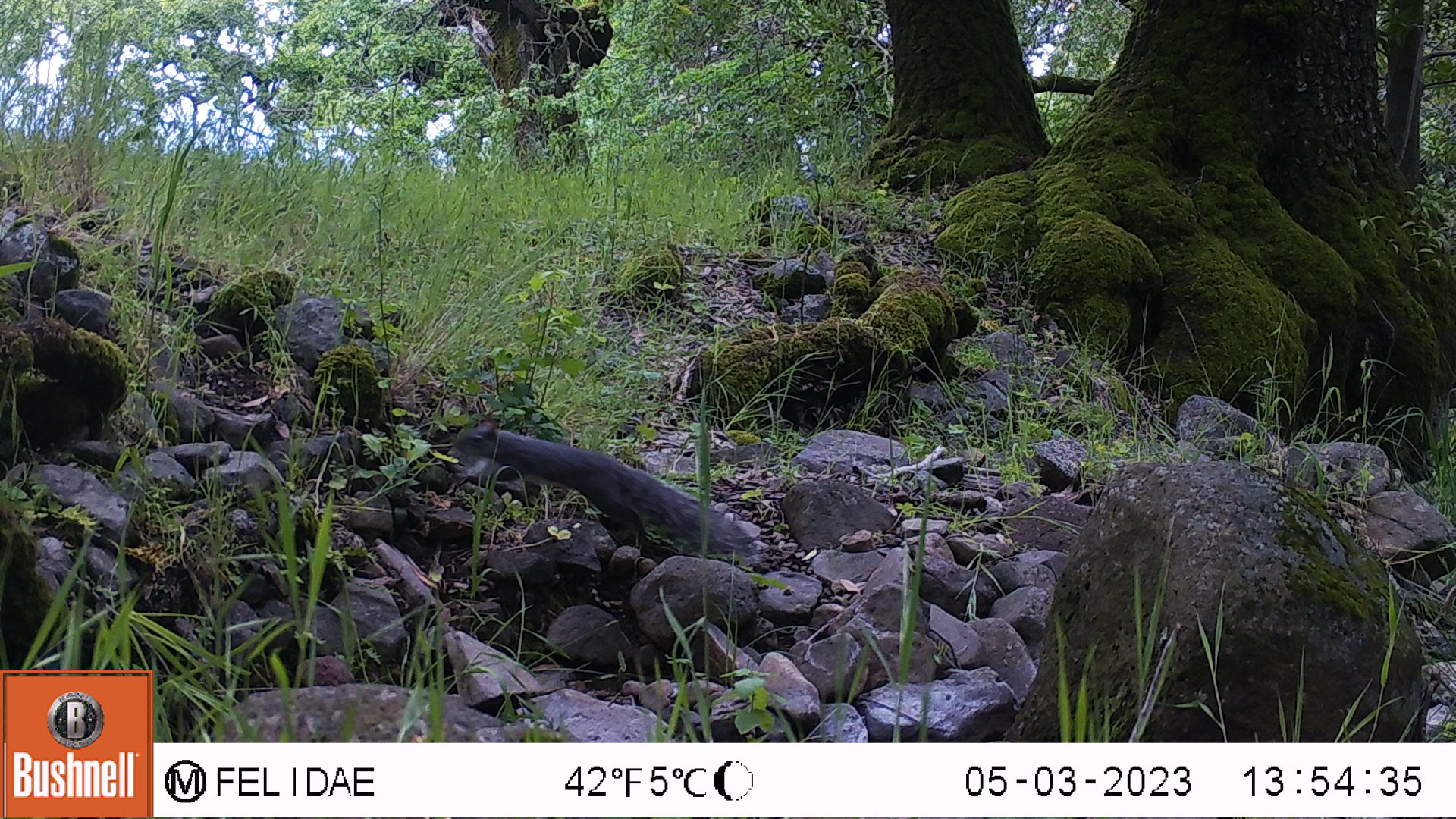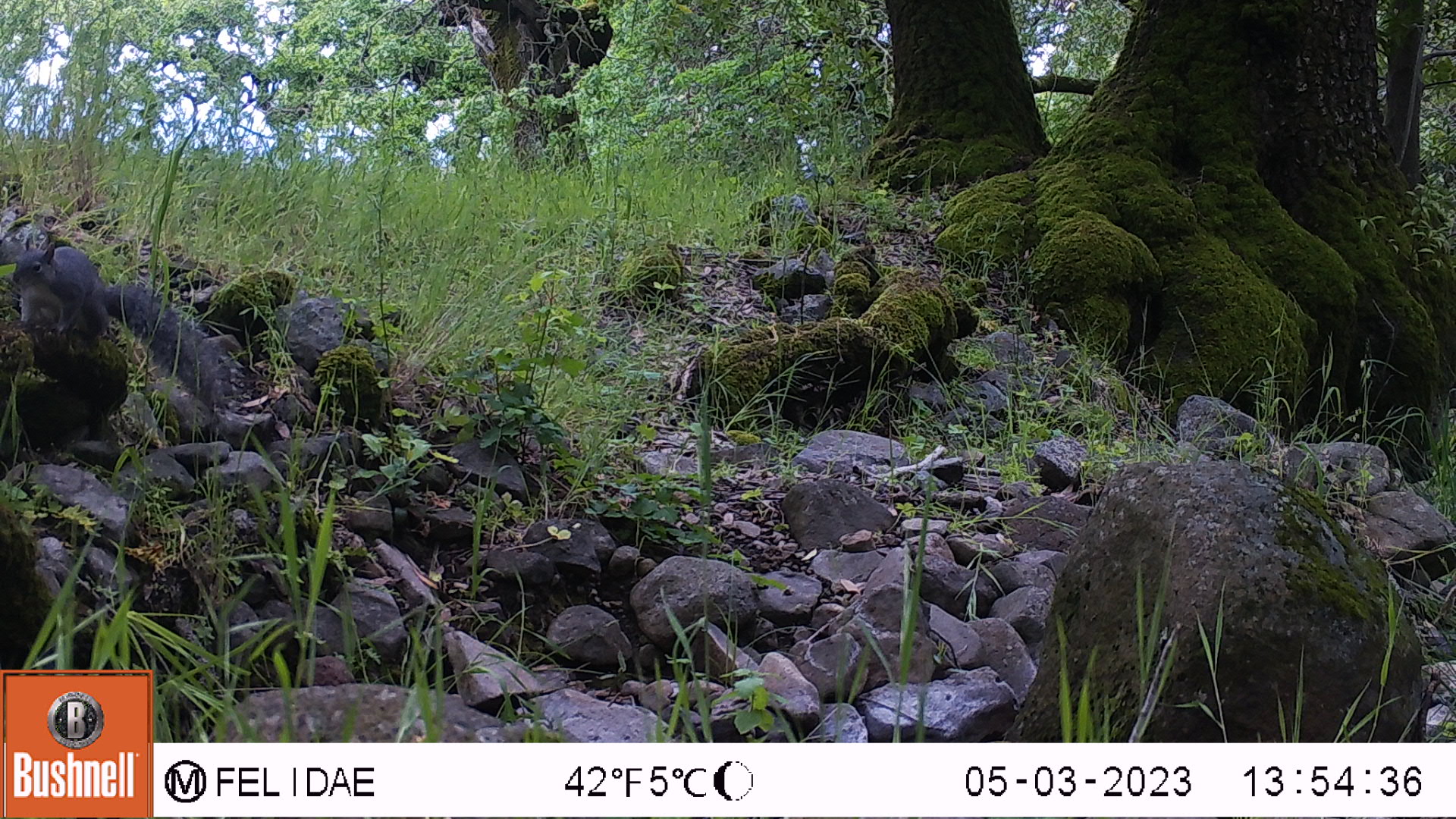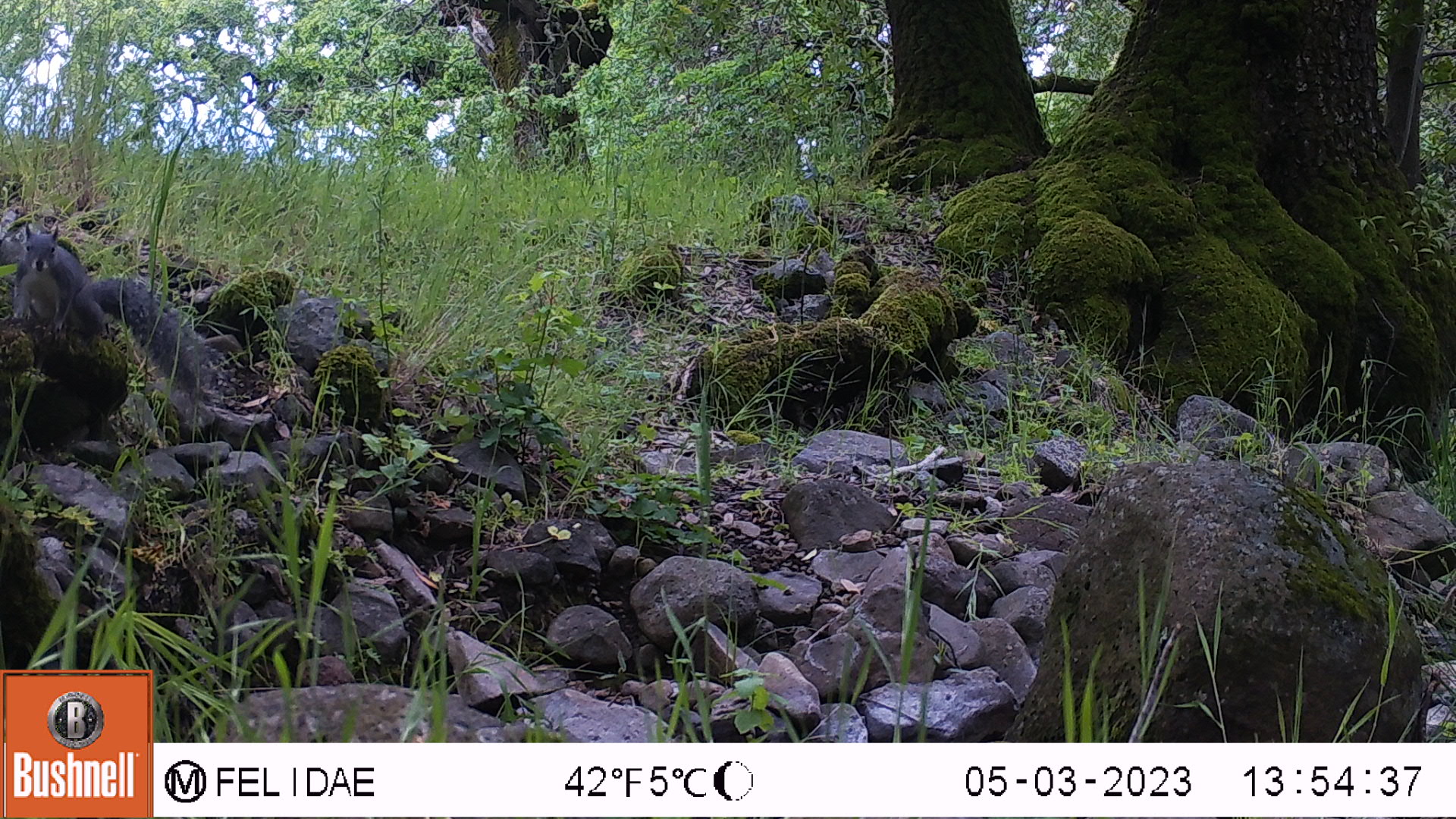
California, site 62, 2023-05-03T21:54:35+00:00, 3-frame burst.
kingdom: Animalia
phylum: Chordata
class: Mammalia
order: Rodentia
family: Sciuridae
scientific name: Sciuridae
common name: squirrel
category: unknown squirrel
Unknown squirrel (squirrel) (Sciuridae).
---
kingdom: Animalia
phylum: Chordata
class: Mammalia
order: Rodentia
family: Sciuridae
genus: Sciurus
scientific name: Sciurus griseus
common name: western gray squirrel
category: western grey squirrel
Western grey squirrel (western gray squirrel) (Sciurus griseus).